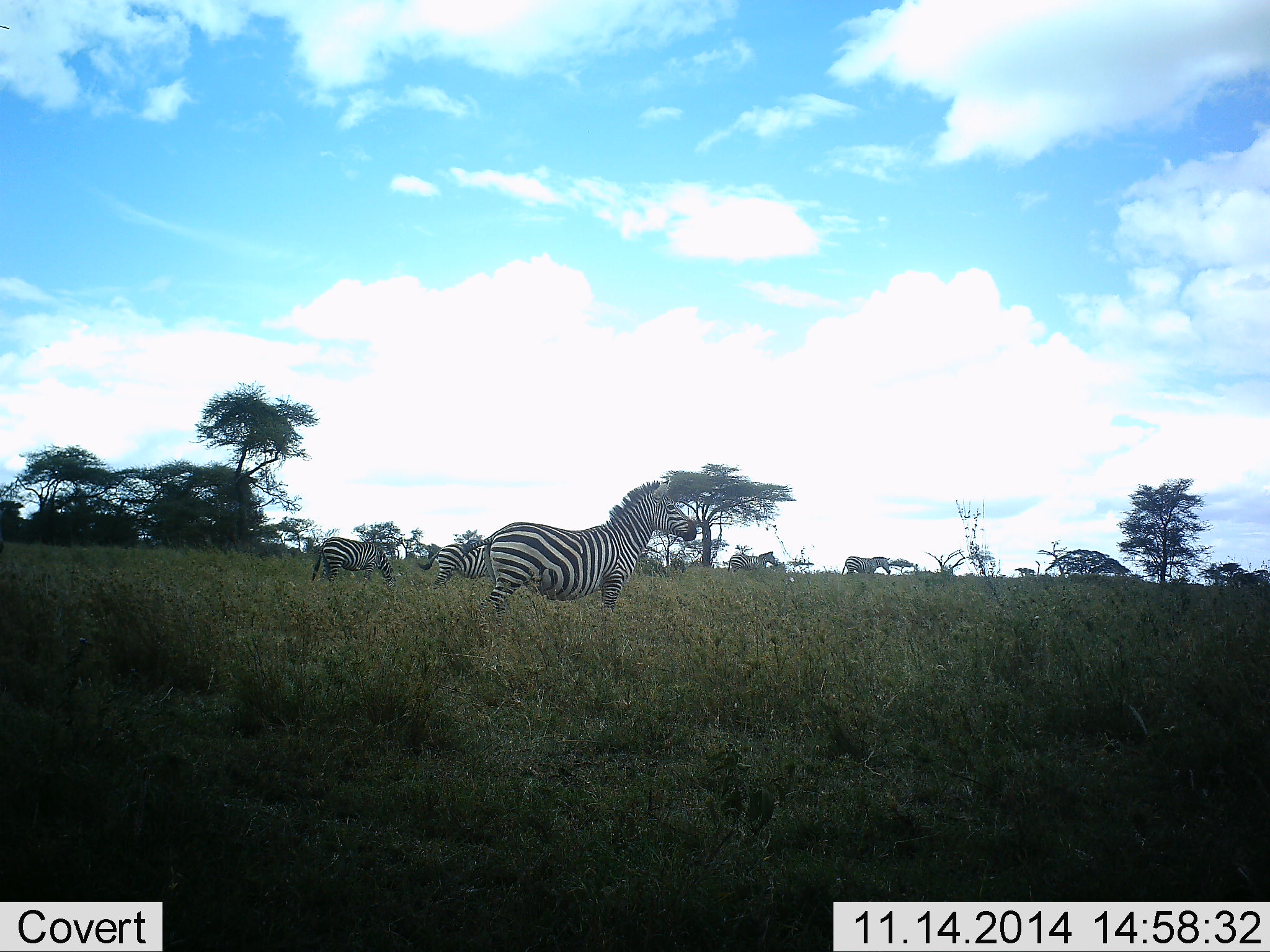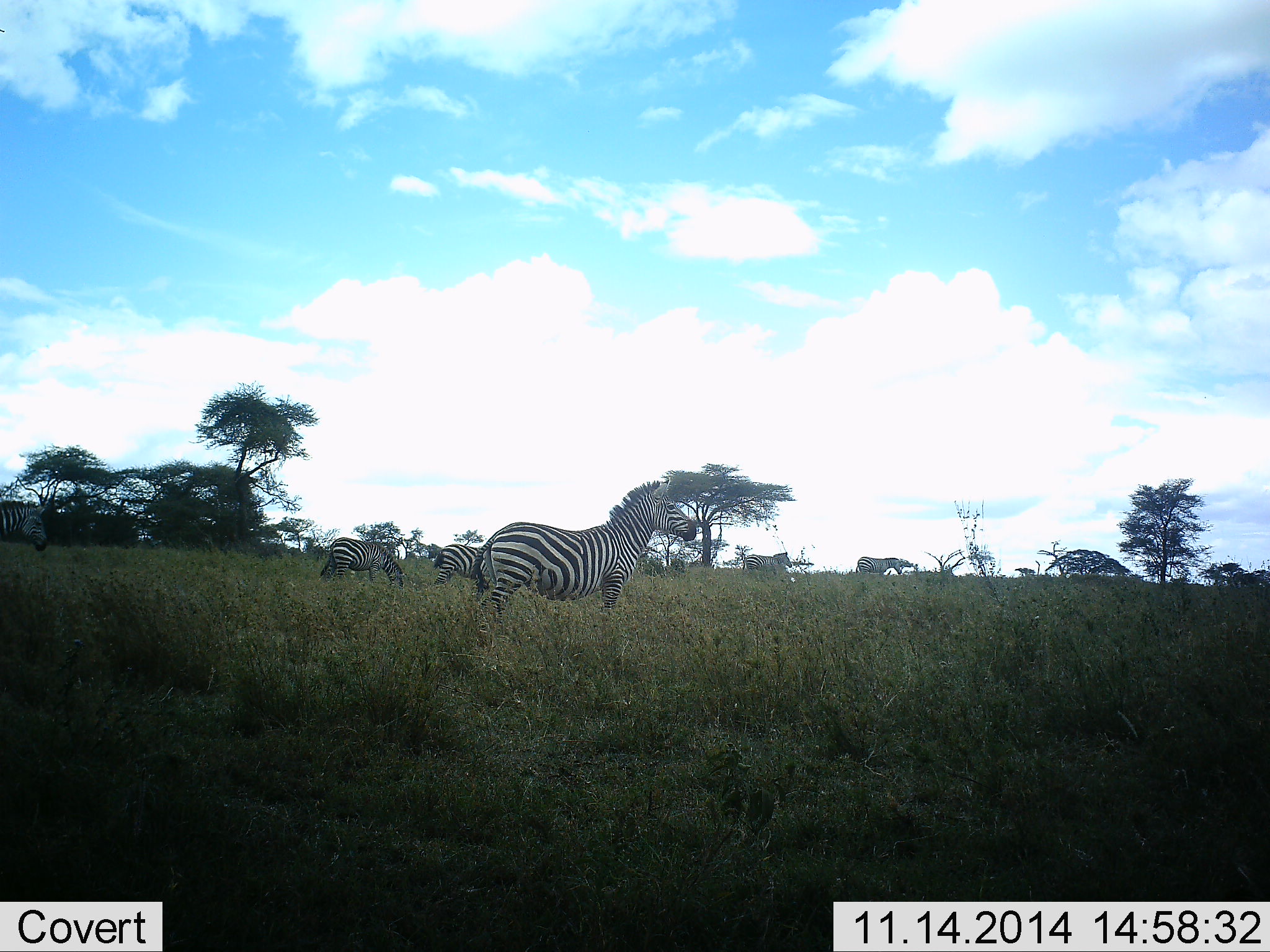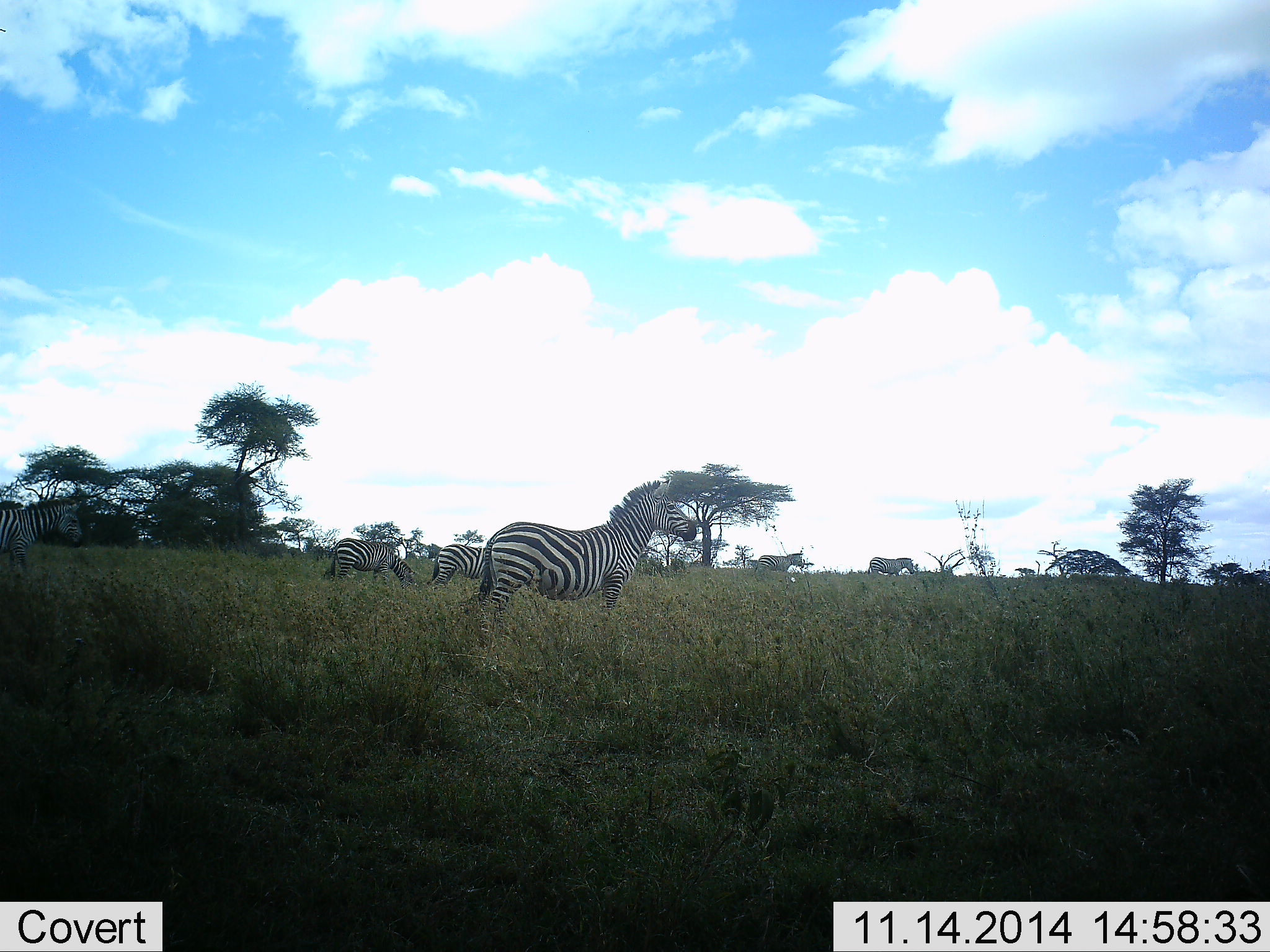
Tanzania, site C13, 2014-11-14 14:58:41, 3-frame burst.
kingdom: Animalia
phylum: Chordata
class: Mammalia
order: Perissodactyla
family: Equidae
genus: Equus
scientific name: Equus quagga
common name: plains zebra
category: zebra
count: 6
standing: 40%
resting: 0%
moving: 70%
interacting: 0%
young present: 0%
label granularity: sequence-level